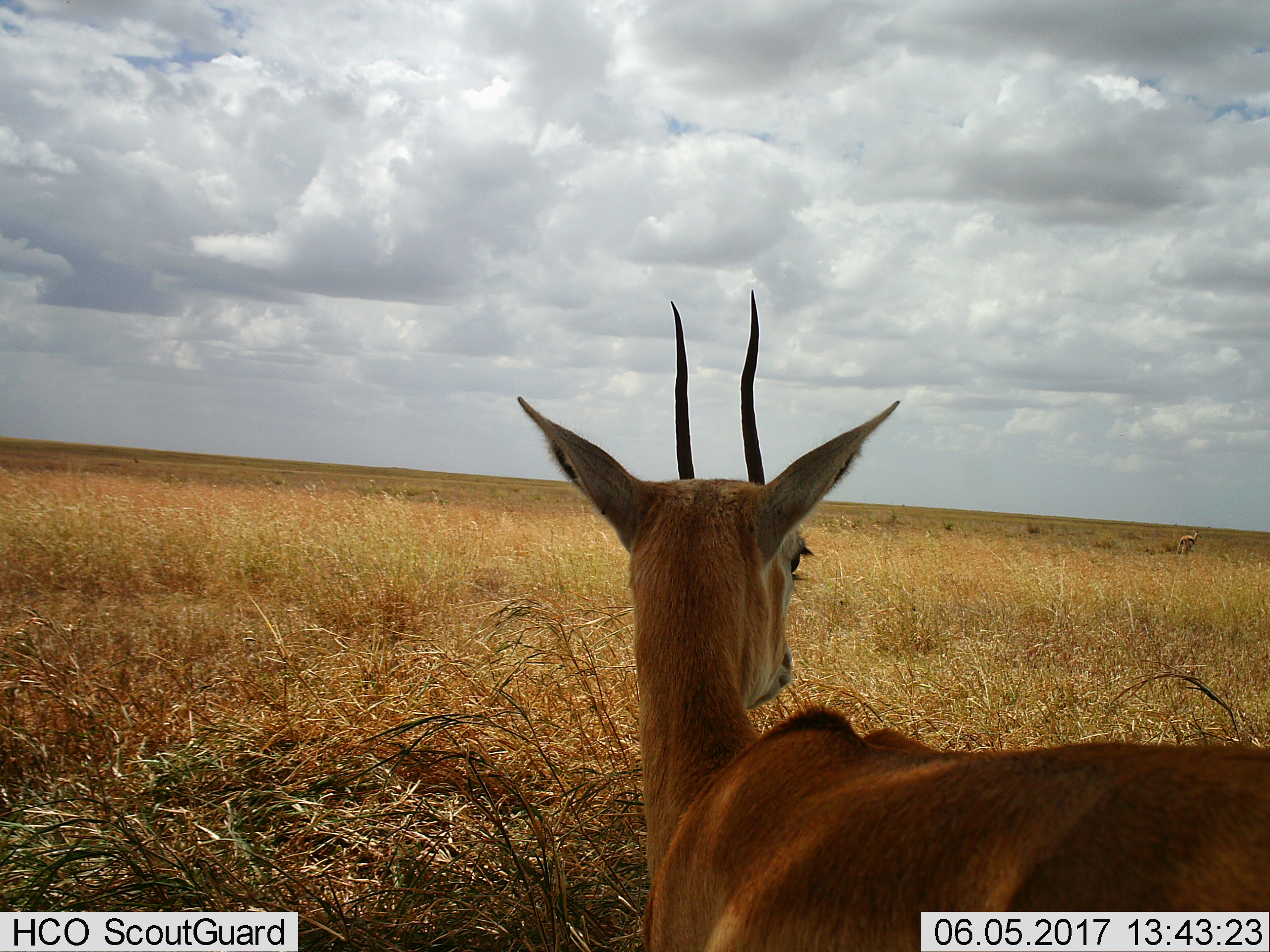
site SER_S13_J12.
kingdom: Animalia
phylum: Chordata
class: Mammalia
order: Artiodactyla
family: Bovidae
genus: Eudorcas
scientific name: Eudorcas thomsonii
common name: thomson's gazelle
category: gazellethomsons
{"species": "gazellethomsons (thomson's gazelle) (Eudorcas thomsonii)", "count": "2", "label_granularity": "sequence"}